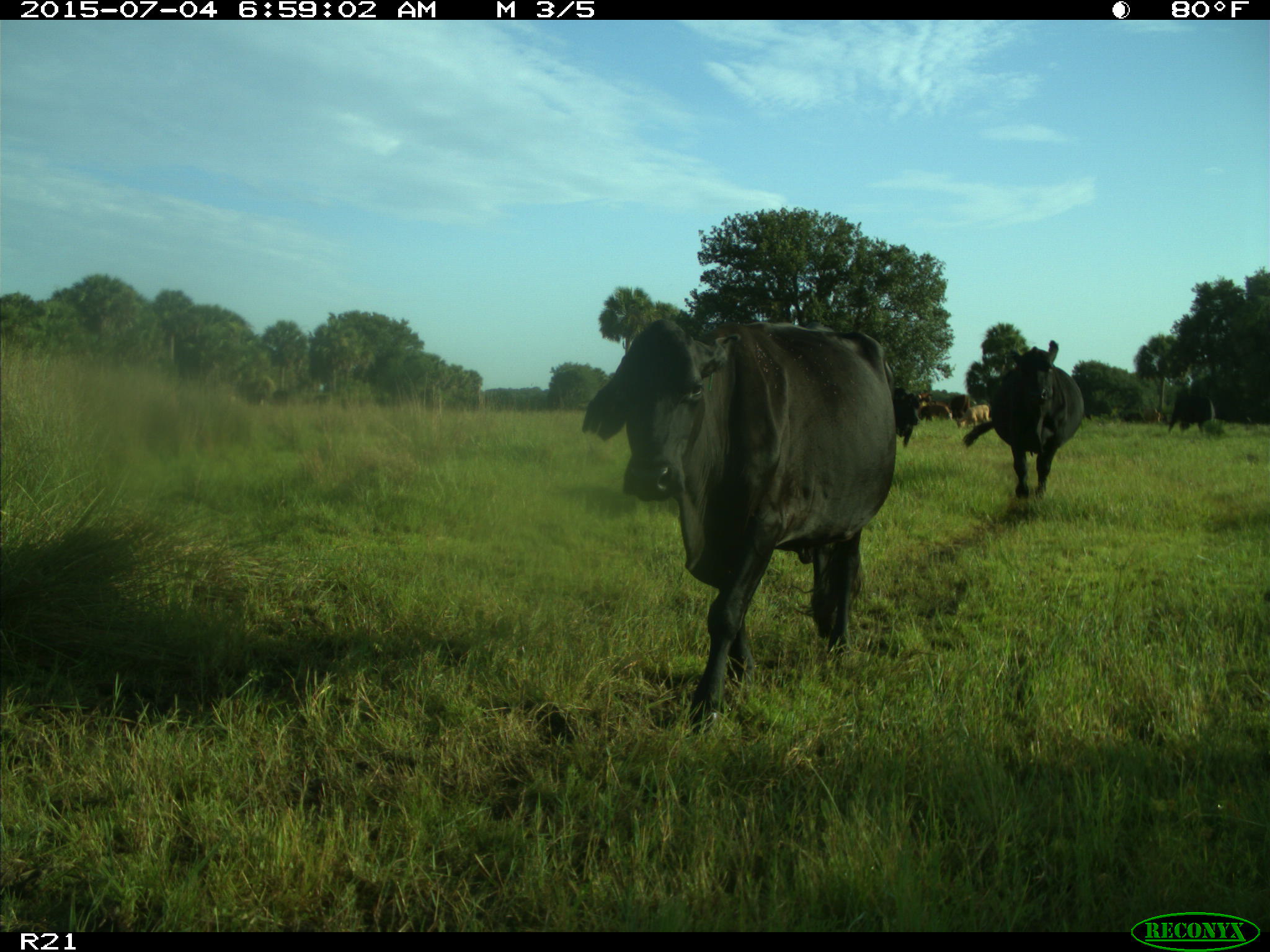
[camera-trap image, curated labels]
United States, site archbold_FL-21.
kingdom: Animalia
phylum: Chordata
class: Mammalia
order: Artiodactyla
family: Bovidae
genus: Bos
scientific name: Bos taurus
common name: domestic cow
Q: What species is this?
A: Bos taurus (domestic cow).